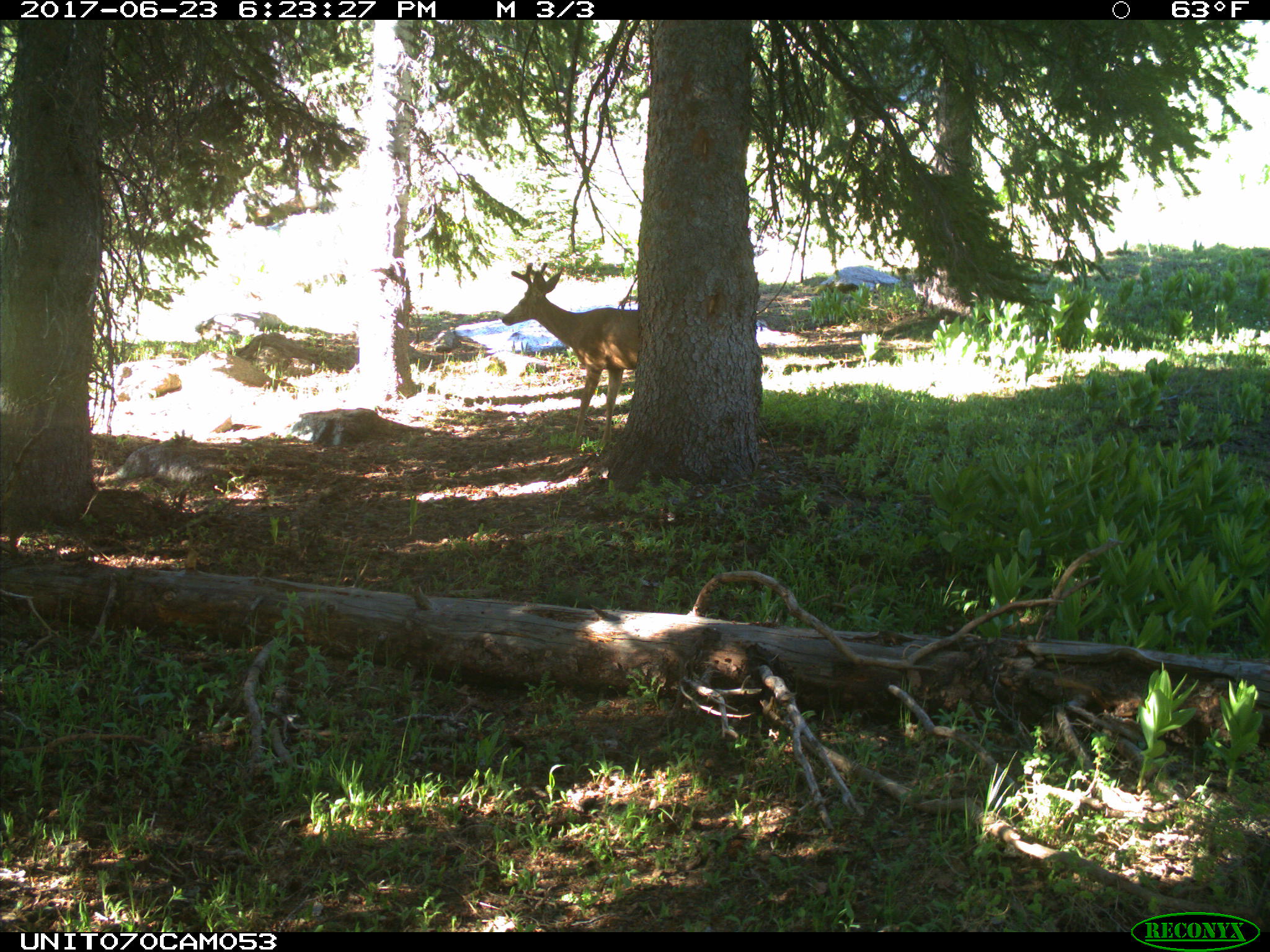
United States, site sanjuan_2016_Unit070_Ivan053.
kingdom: Animalia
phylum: Chordata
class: Mammalia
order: Artiodactyla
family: Cervidae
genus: Odocoileus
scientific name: Odocoileus hemionus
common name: mule deer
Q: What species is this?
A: Odocoileus hemionus (mule deer).